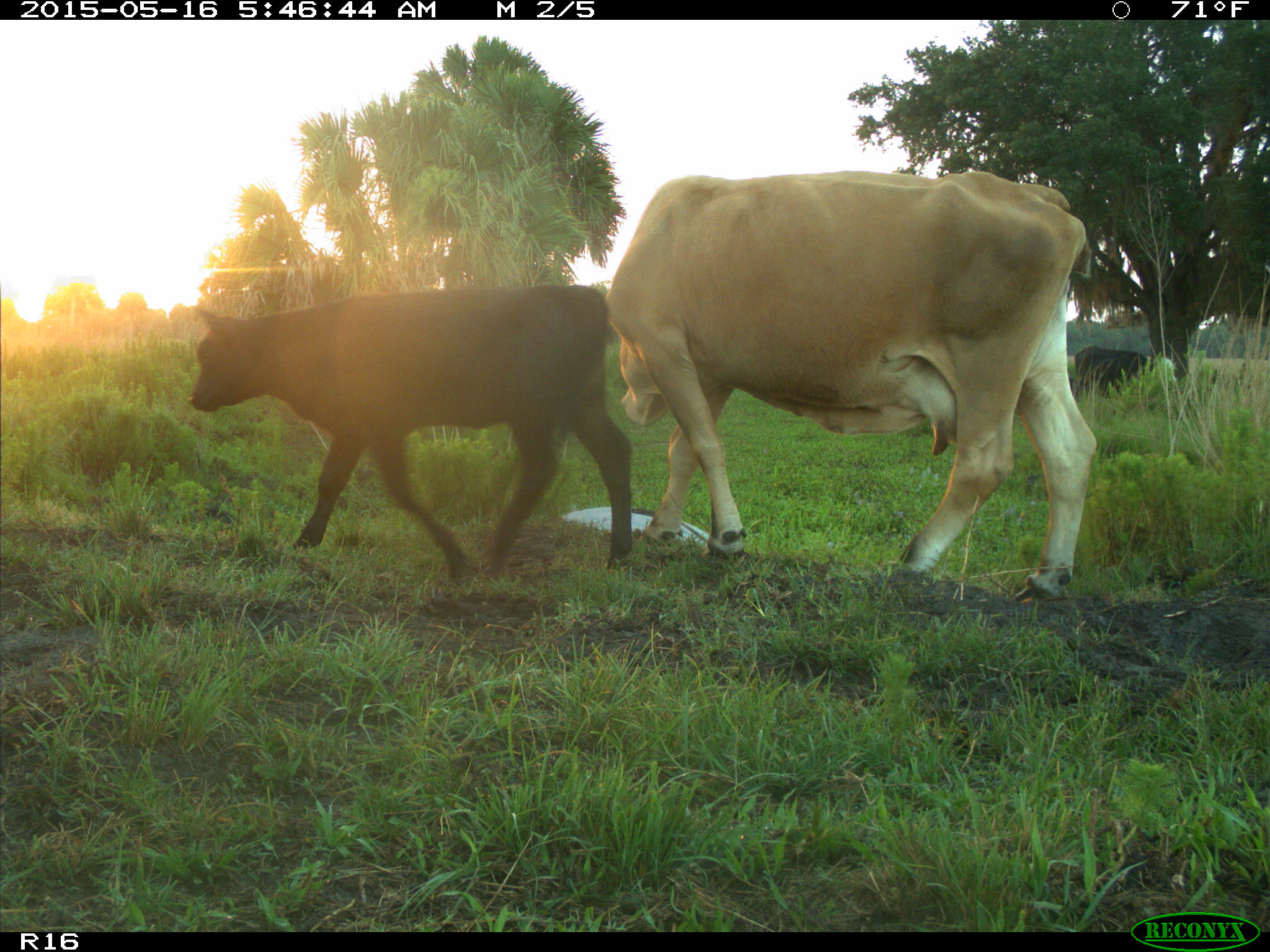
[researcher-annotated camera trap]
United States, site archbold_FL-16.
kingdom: Animalia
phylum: Chordata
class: Mammalia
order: Artiodactyla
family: Bovidae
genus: Bos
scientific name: Bos taurus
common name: domestic cow